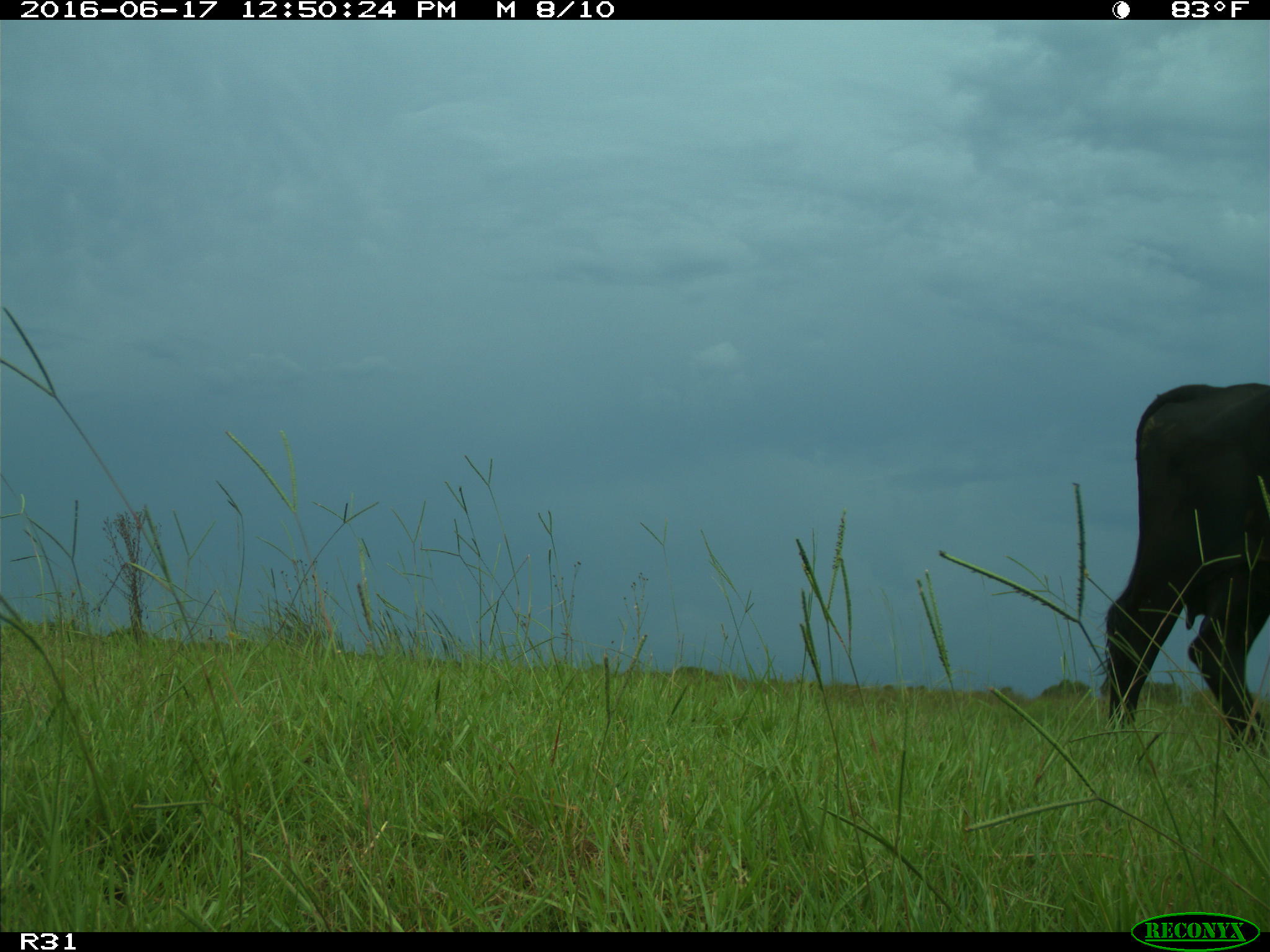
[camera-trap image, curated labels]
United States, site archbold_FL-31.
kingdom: Animalia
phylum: Chordata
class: Mammalia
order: Artiodactyla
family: Bovidae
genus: Bos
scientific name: Bos taurus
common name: domestic cow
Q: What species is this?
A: Bos taurus (domestic cow).